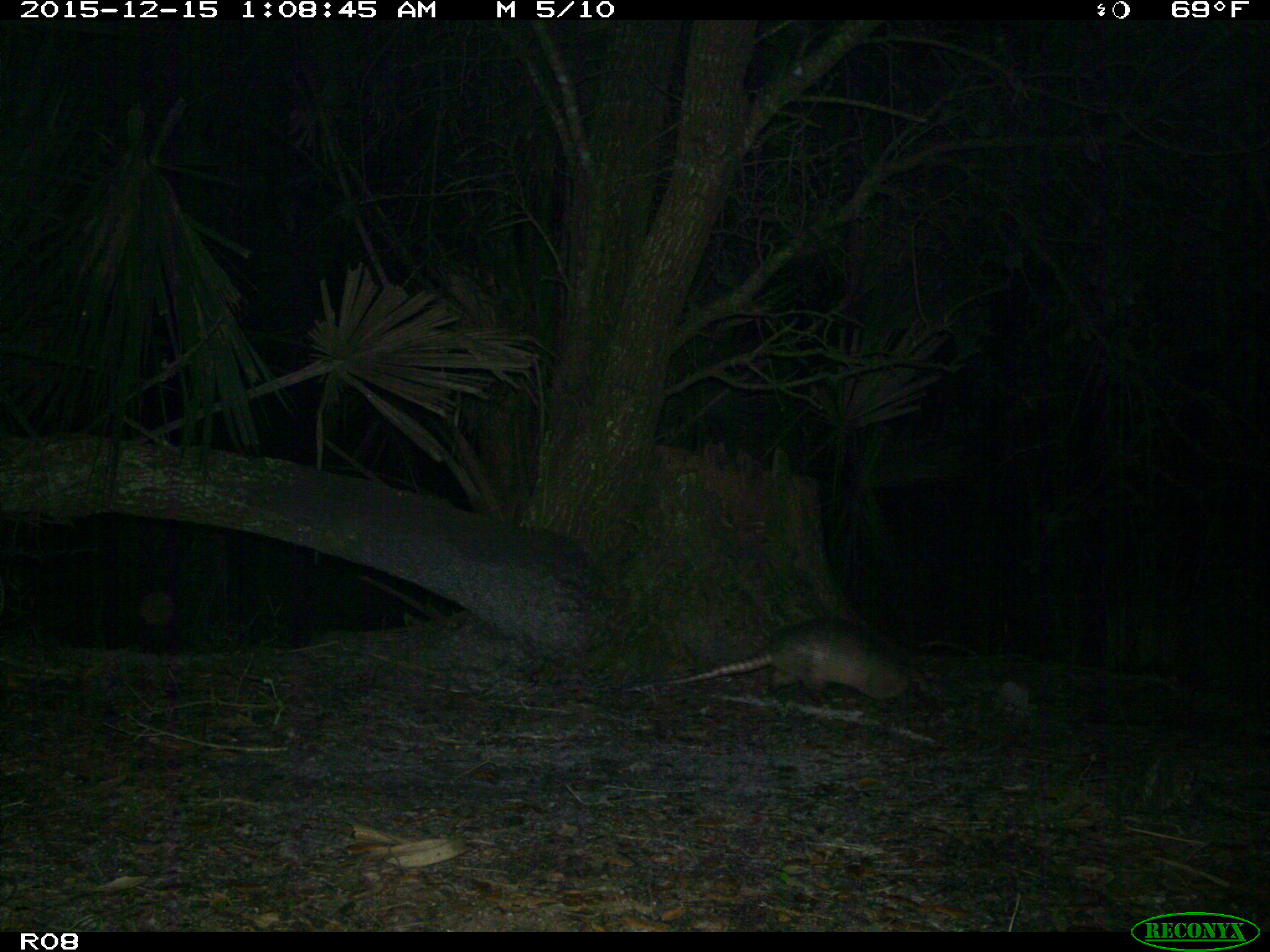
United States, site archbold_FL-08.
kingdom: Animalia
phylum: Chordata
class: Mammalia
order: Cingulata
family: Dasypodidae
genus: Dasypus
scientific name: Dasypus novemcinctus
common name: nine-banded armadillo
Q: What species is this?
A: Dasypus novemcinctus (nine-banded armadillo).